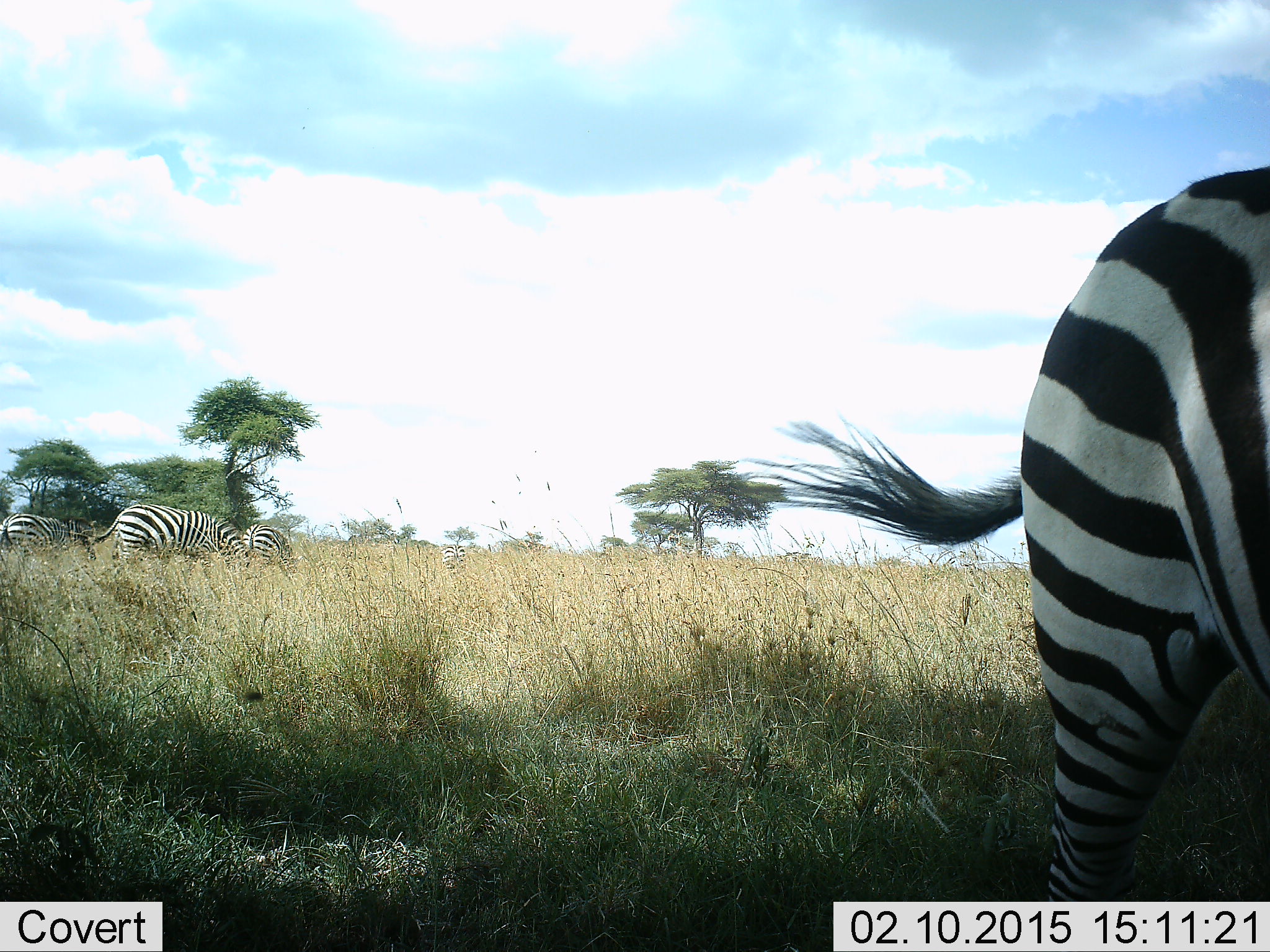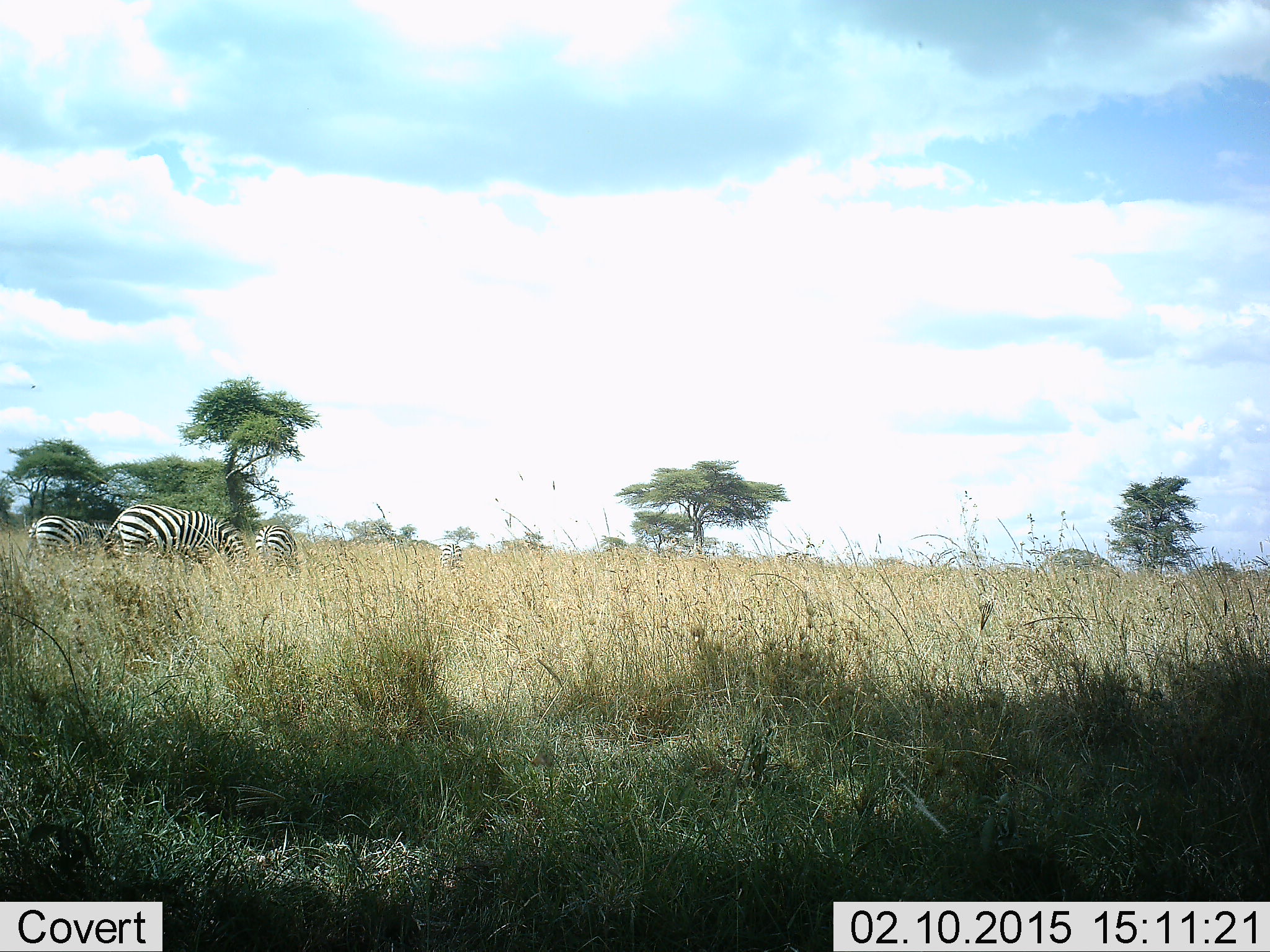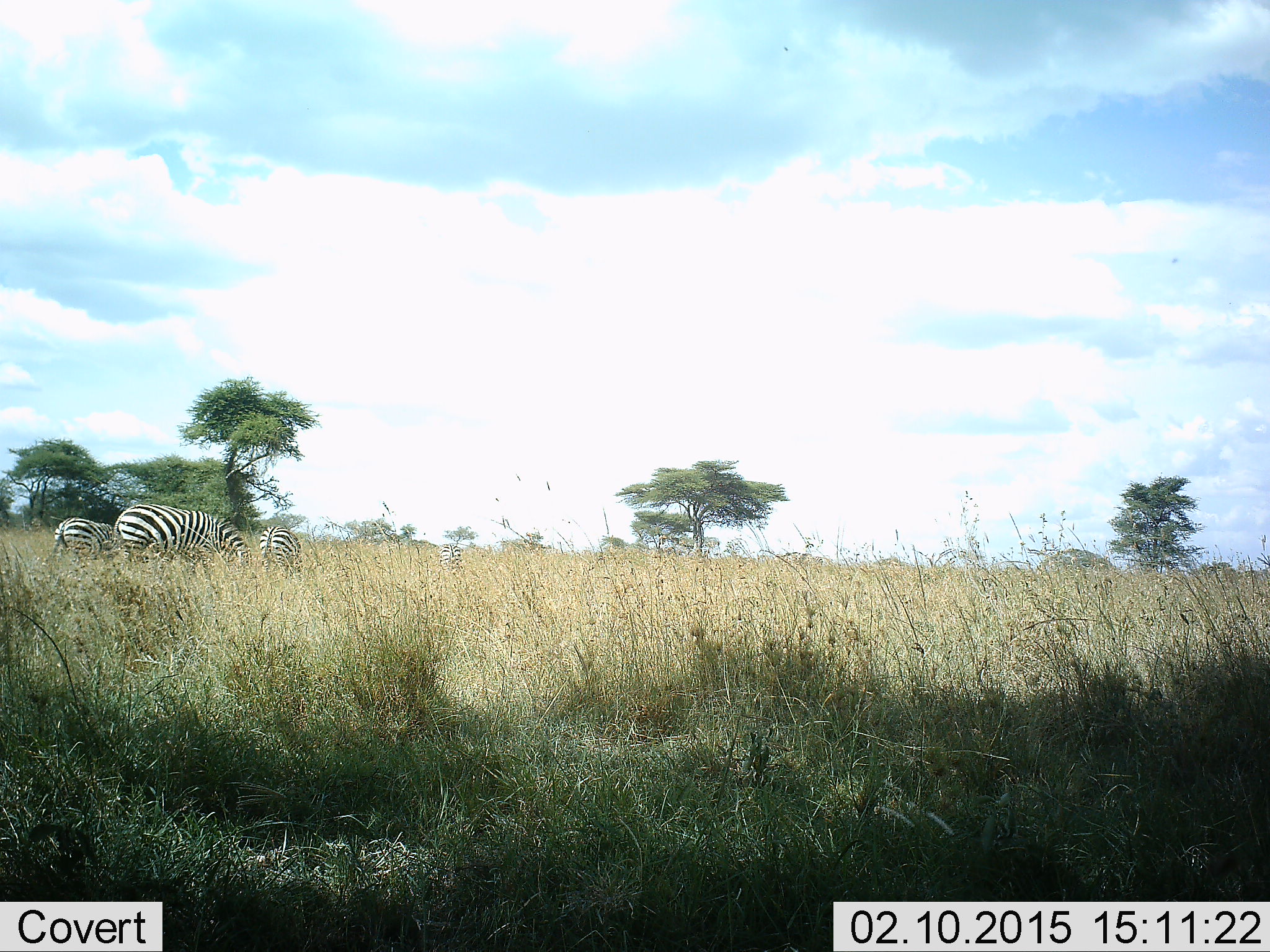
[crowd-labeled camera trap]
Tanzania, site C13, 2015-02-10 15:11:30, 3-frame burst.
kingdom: Animalia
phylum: Chordata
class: Mammalia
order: Perissodactyla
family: Equidae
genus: Equus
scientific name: Equus quagga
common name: plains zebra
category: zebra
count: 4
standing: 30%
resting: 0%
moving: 70%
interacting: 0%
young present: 0%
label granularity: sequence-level